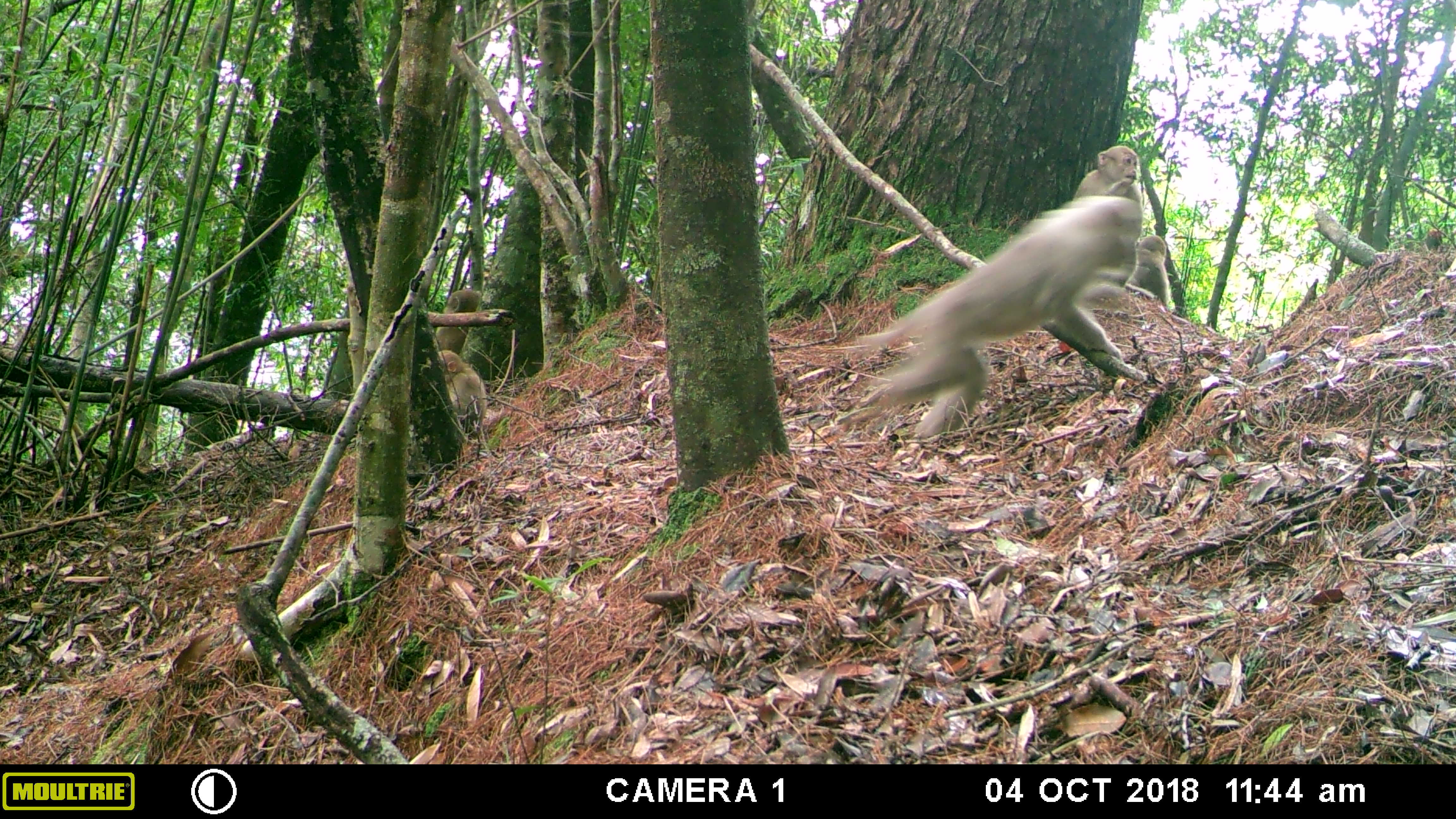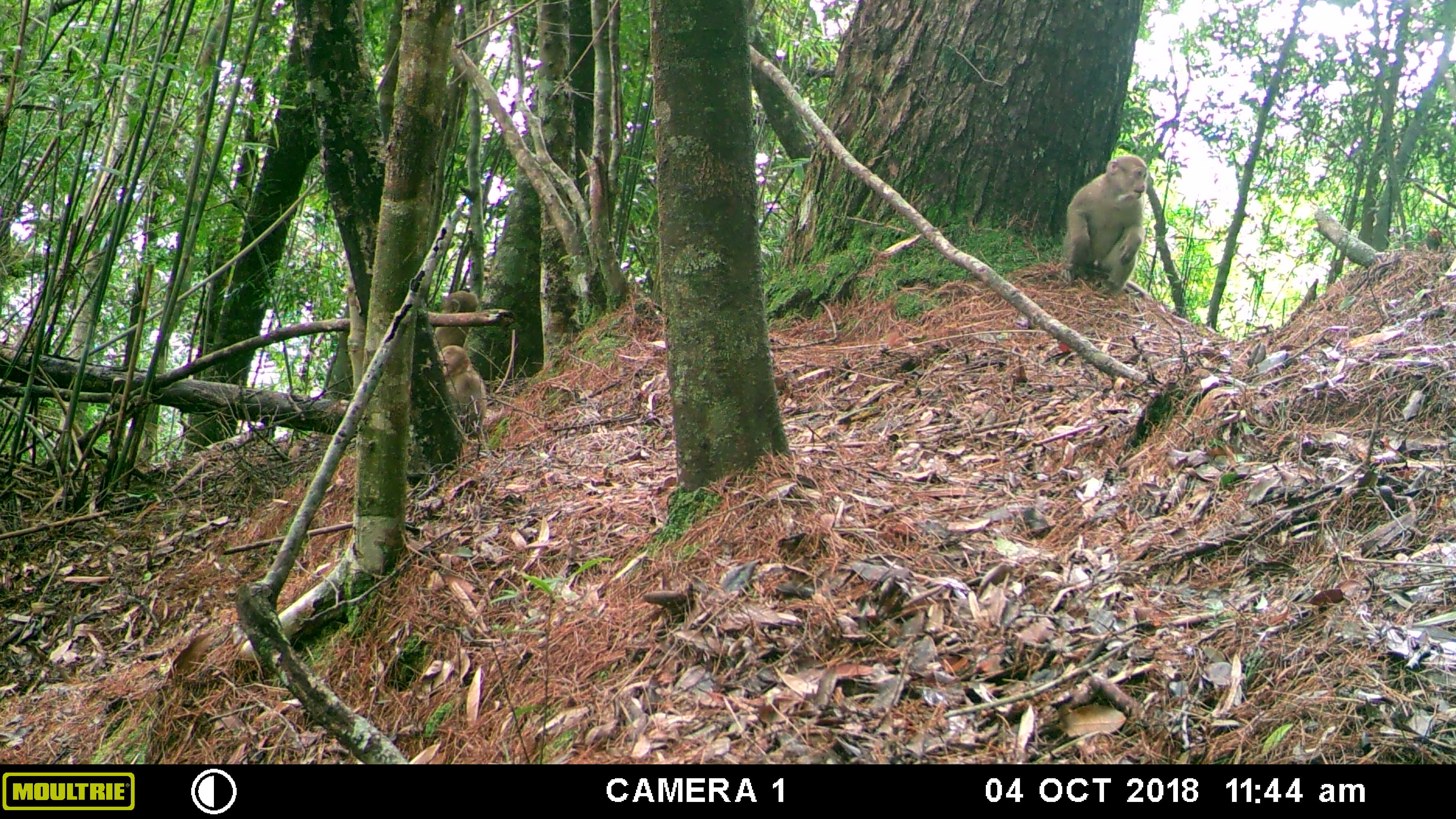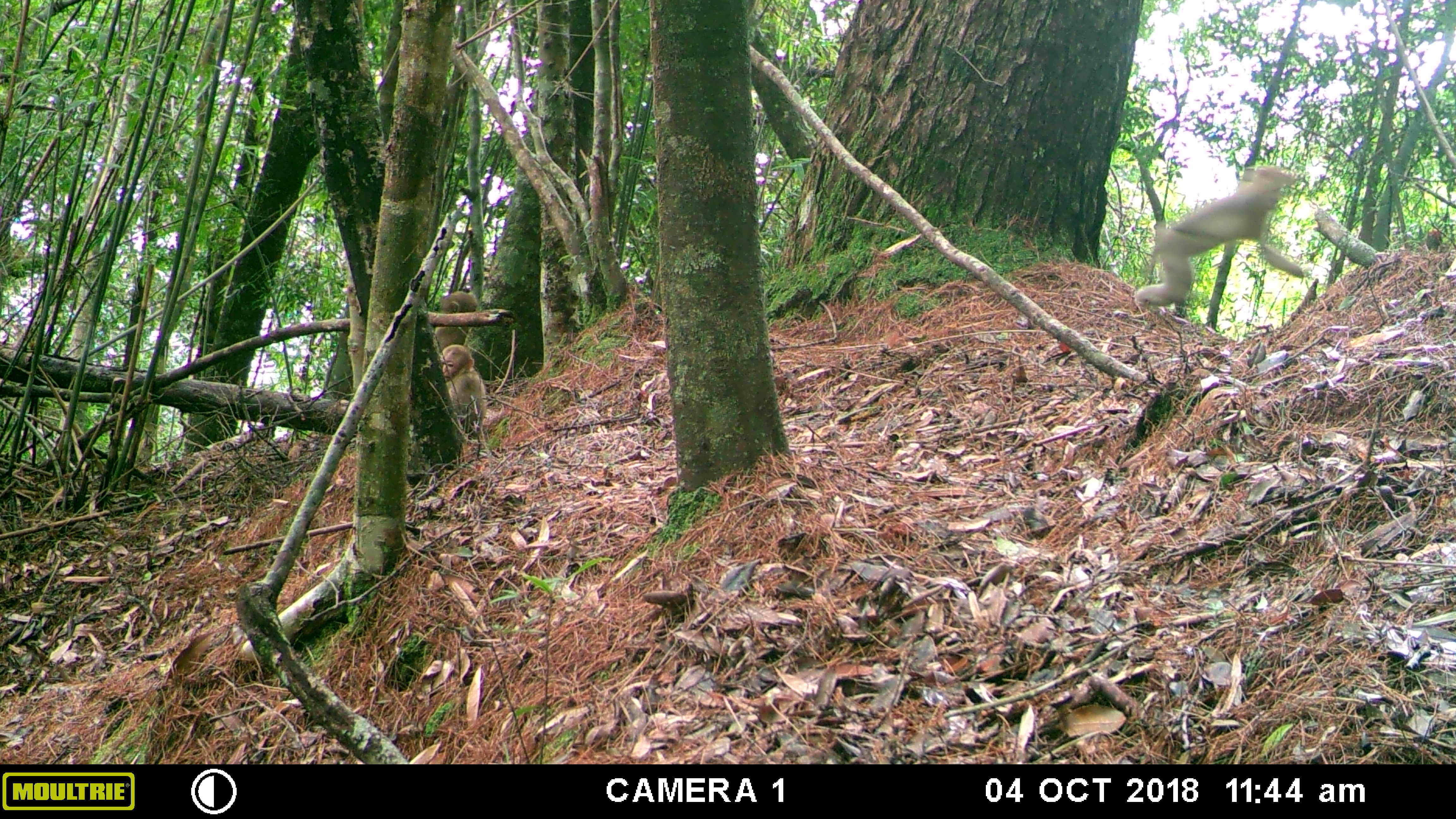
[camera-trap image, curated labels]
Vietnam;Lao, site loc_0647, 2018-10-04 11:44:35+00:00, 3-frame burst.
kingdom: Animalia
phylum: Chordata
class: Mammalia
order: Primates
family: Cercopithecidae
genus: Macaca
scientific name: Macaca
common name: macaques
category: assam or rhesus macaque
Assam or rhesus macaque (macaques) (Macaca). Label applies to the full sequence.